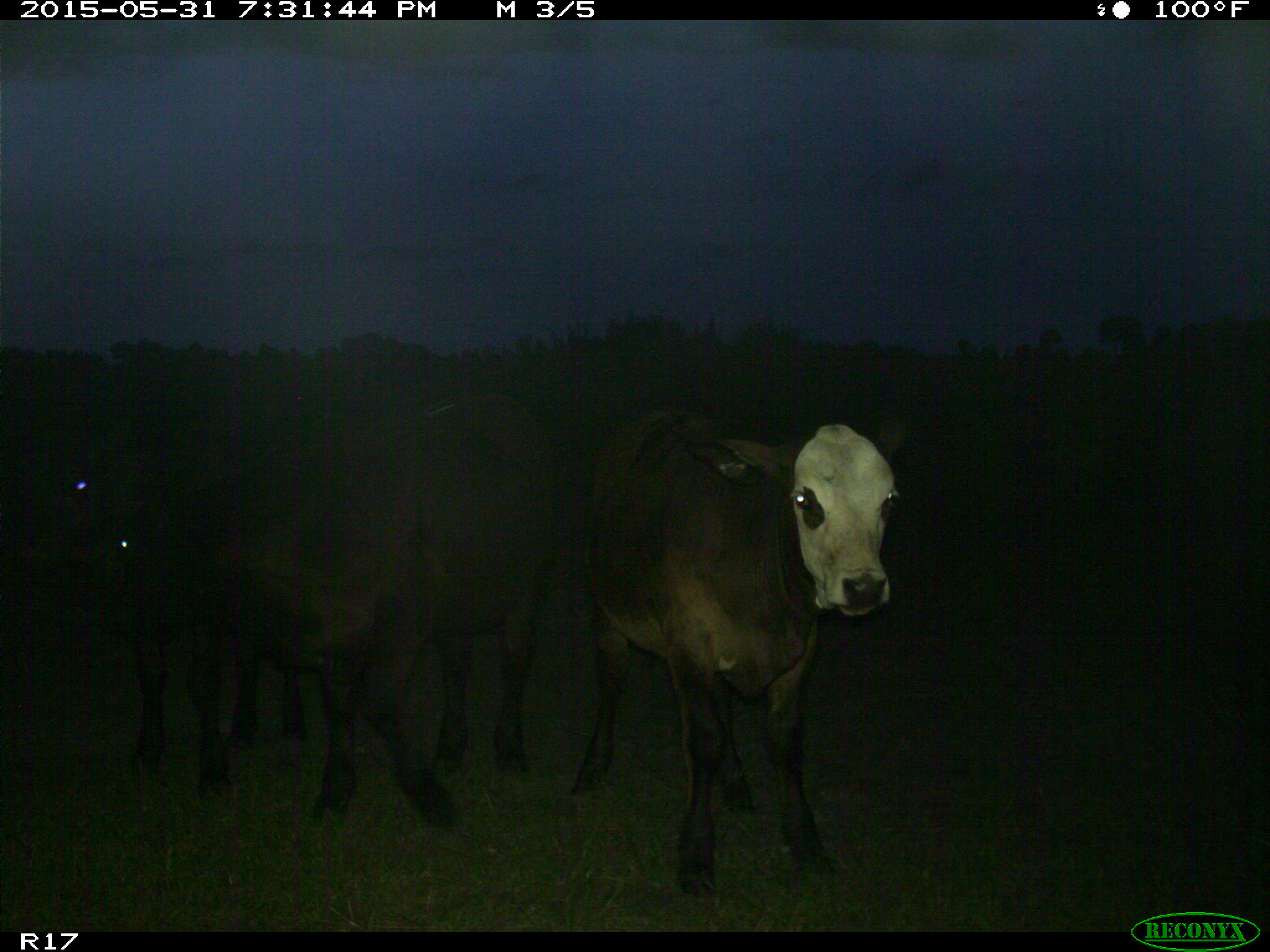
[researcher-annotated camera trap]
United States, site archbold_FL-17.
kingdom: Animalia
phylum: Chordata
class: Mammalia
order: Artiodactyla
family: Bovidae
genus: Bos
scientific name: Bos taurus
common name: domestic cow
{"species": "Bos taurus (domestic cow)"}